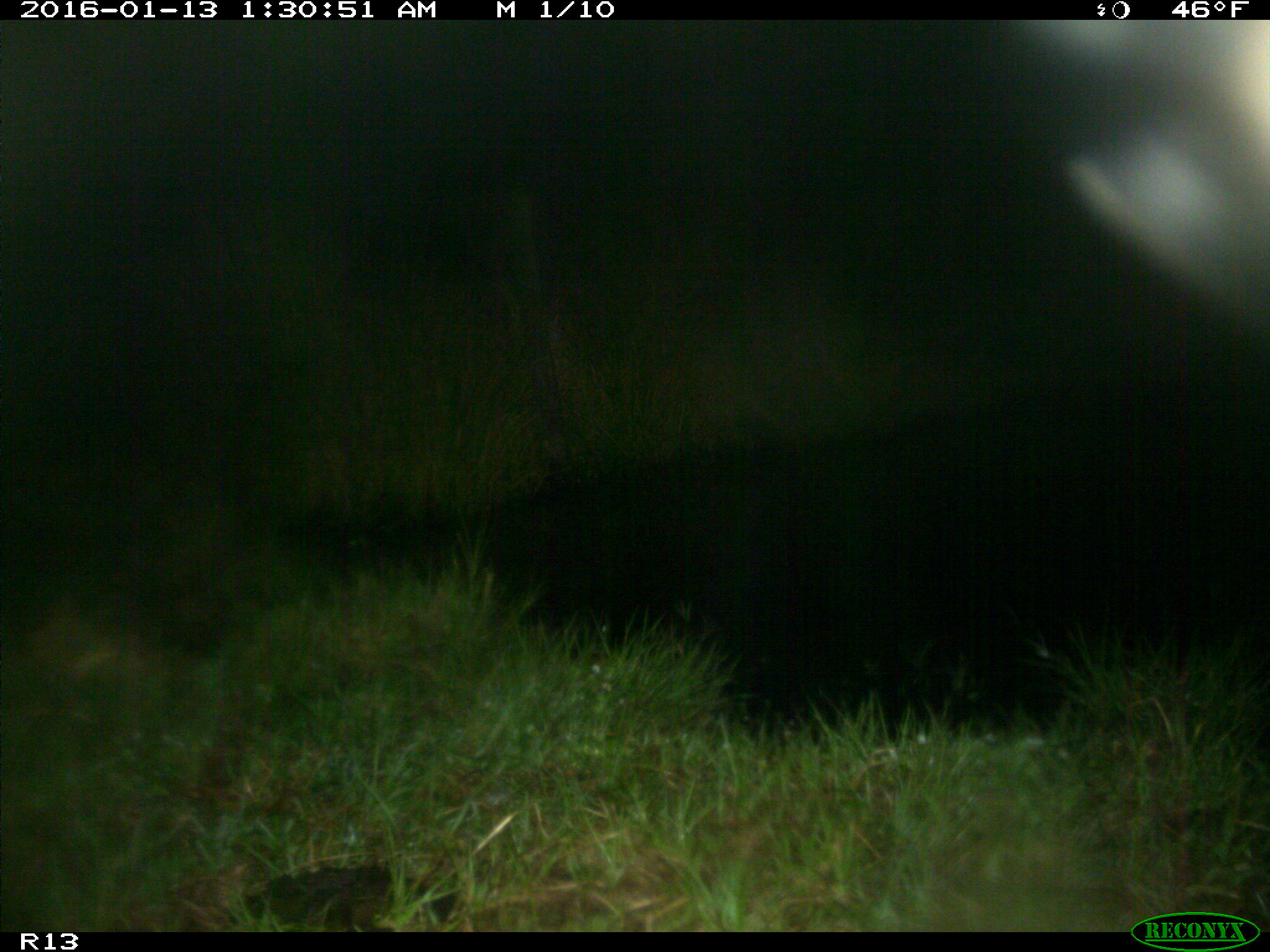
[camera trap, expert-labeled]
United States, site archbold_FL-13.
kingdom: Animalia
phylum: Chordata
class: Mammalia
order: Artiodactyla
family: Bovidae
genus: Bos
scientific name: Bos taurus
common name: domestic cow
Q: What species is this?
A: Bos taurus (domestic cow).